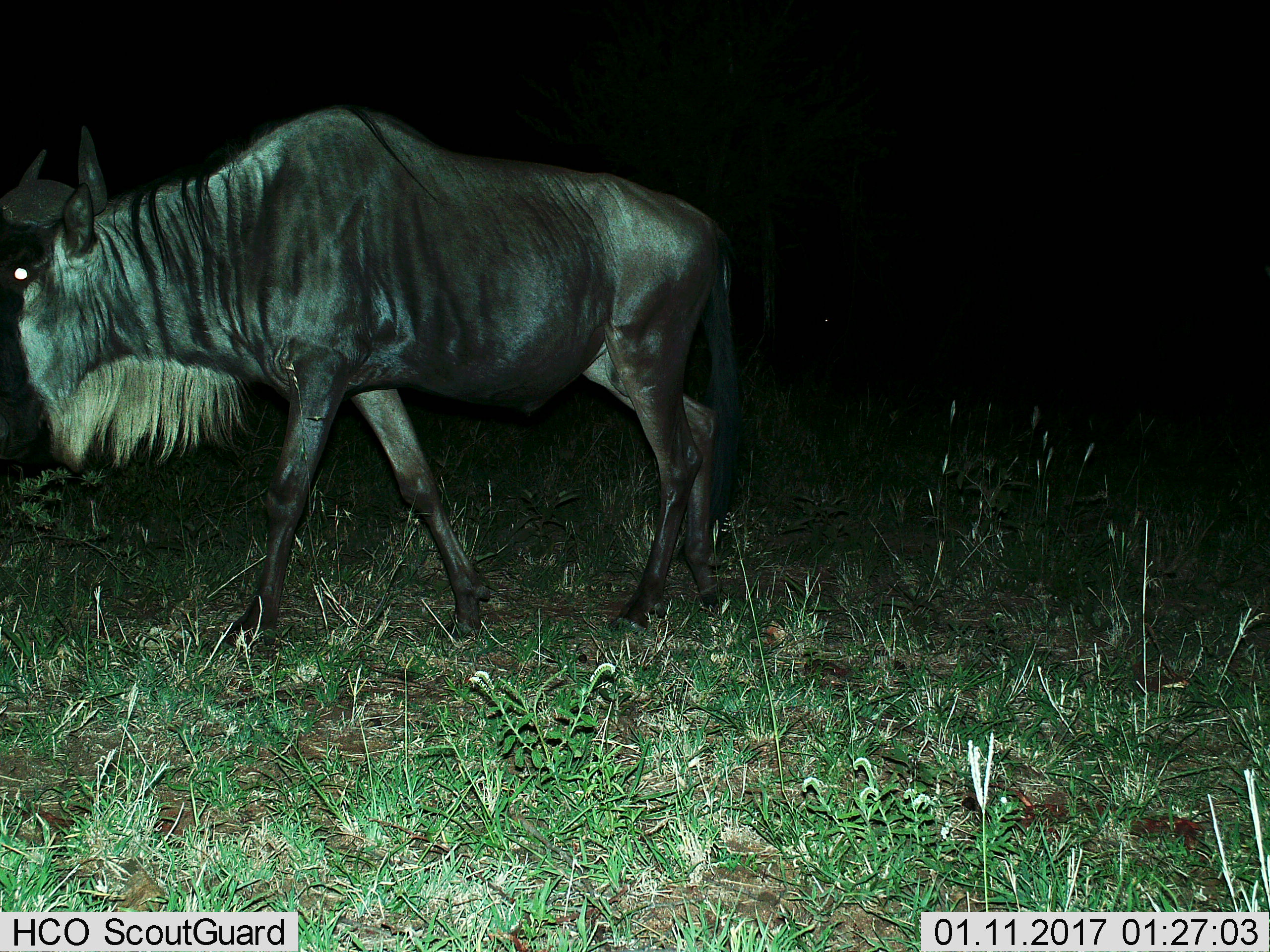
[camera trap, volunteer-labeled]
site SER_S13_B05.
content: unidentified animal